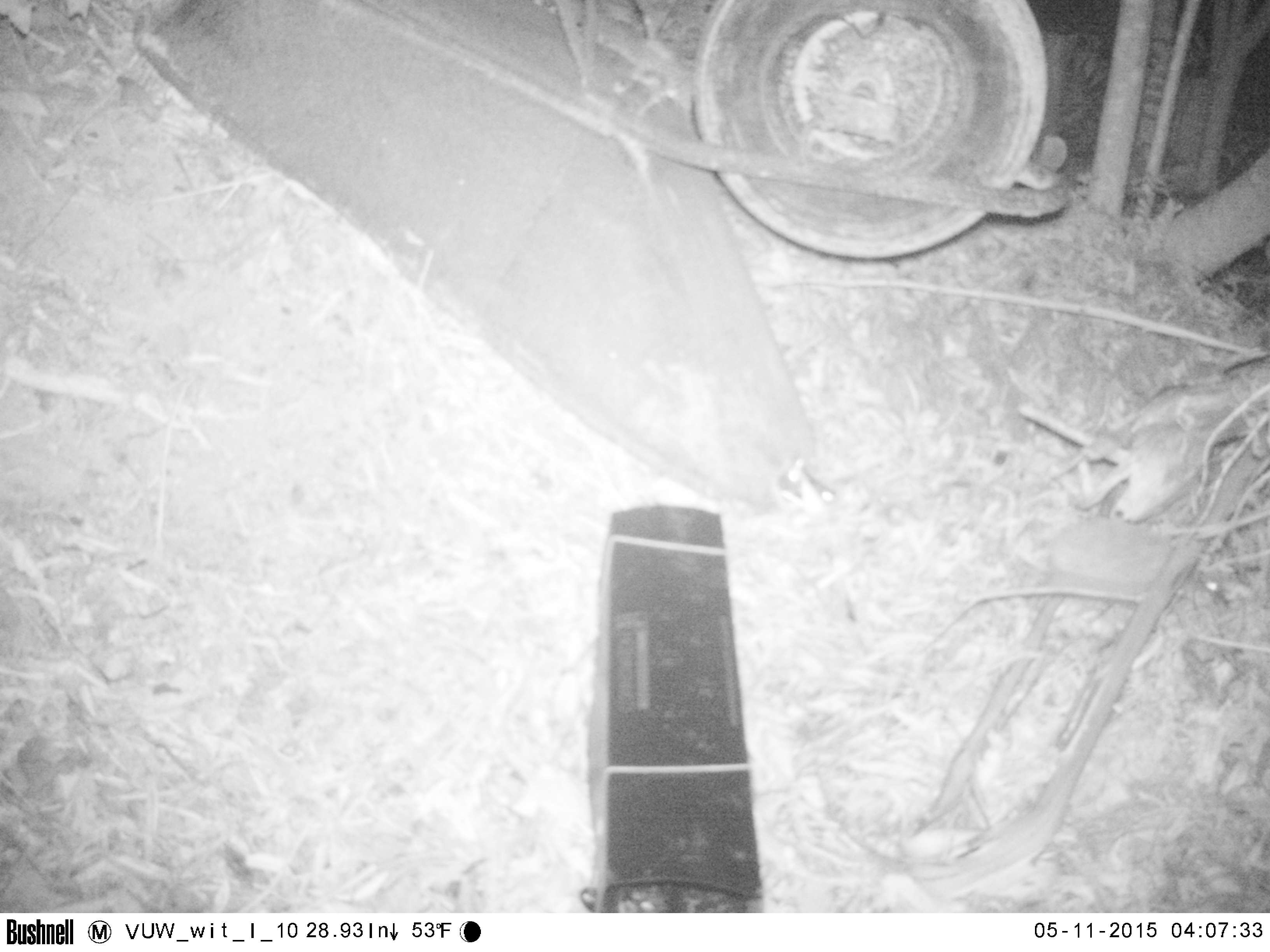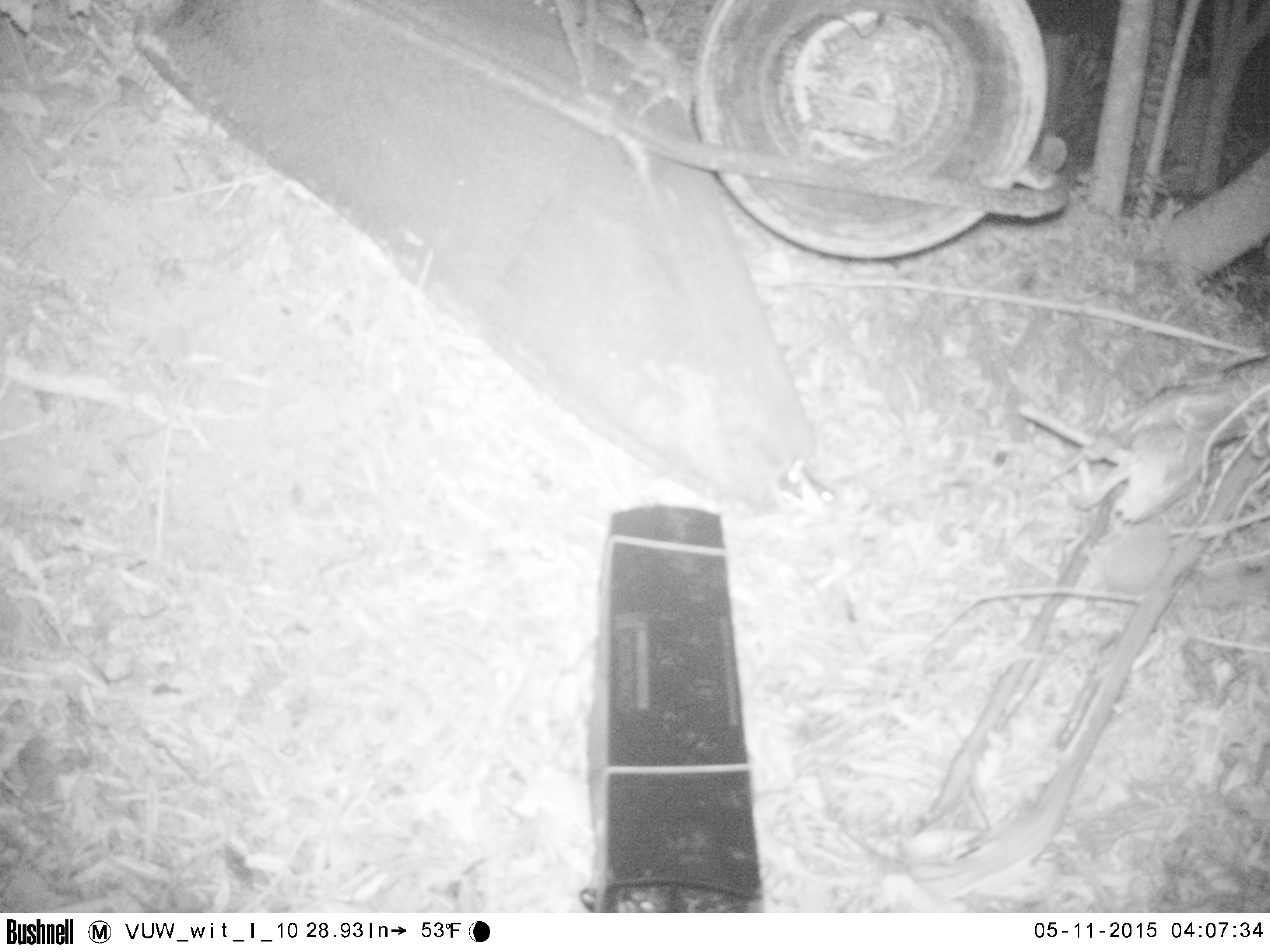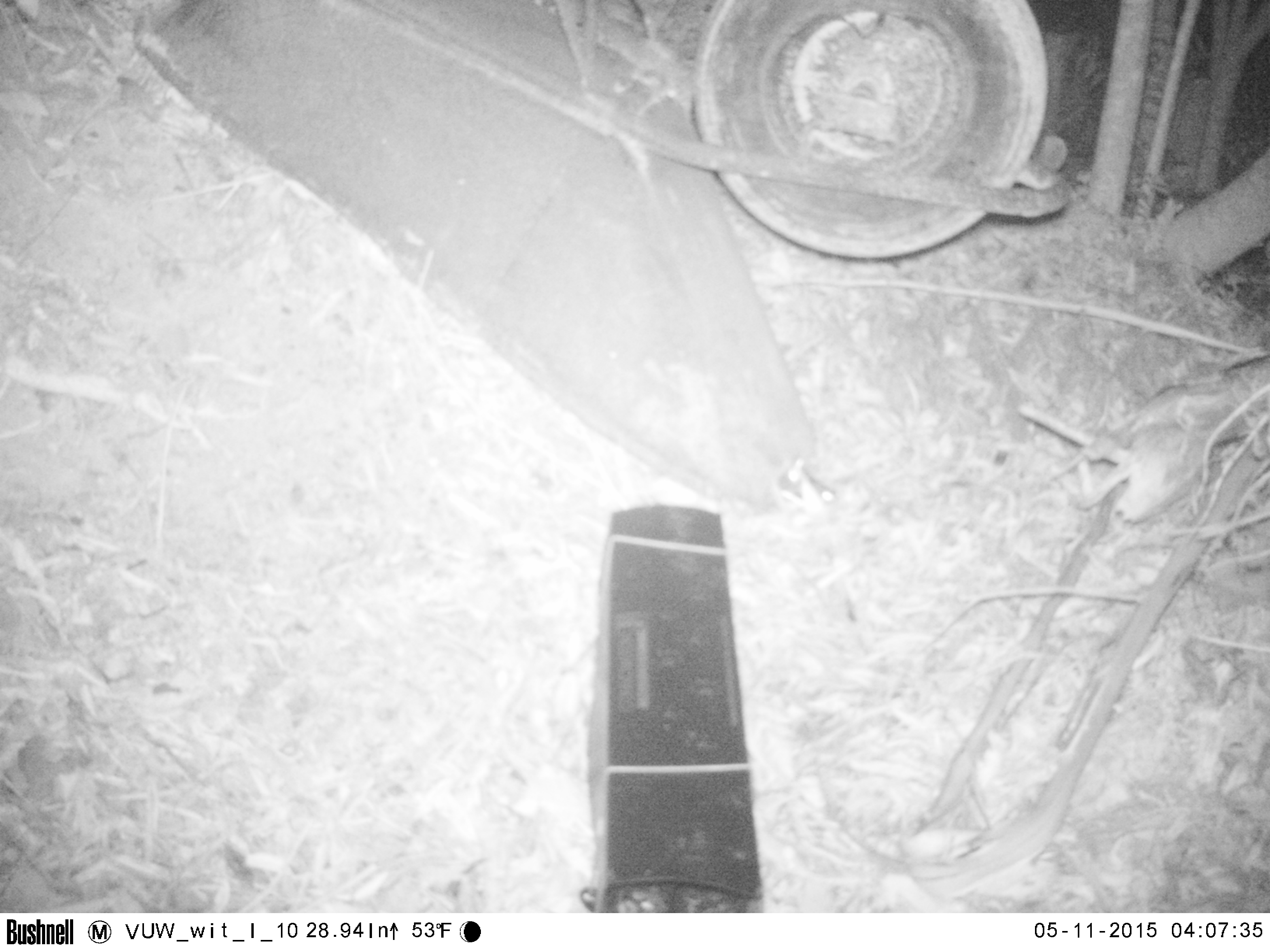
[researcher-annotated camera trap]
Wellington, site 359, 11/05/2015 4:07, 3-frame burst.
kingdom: Animalia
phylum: Chordata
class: Mammalia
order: Eulipotyphla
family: Erinaceidae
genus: Erinaceus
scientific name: Erinaceus europaeus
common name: hedgehog